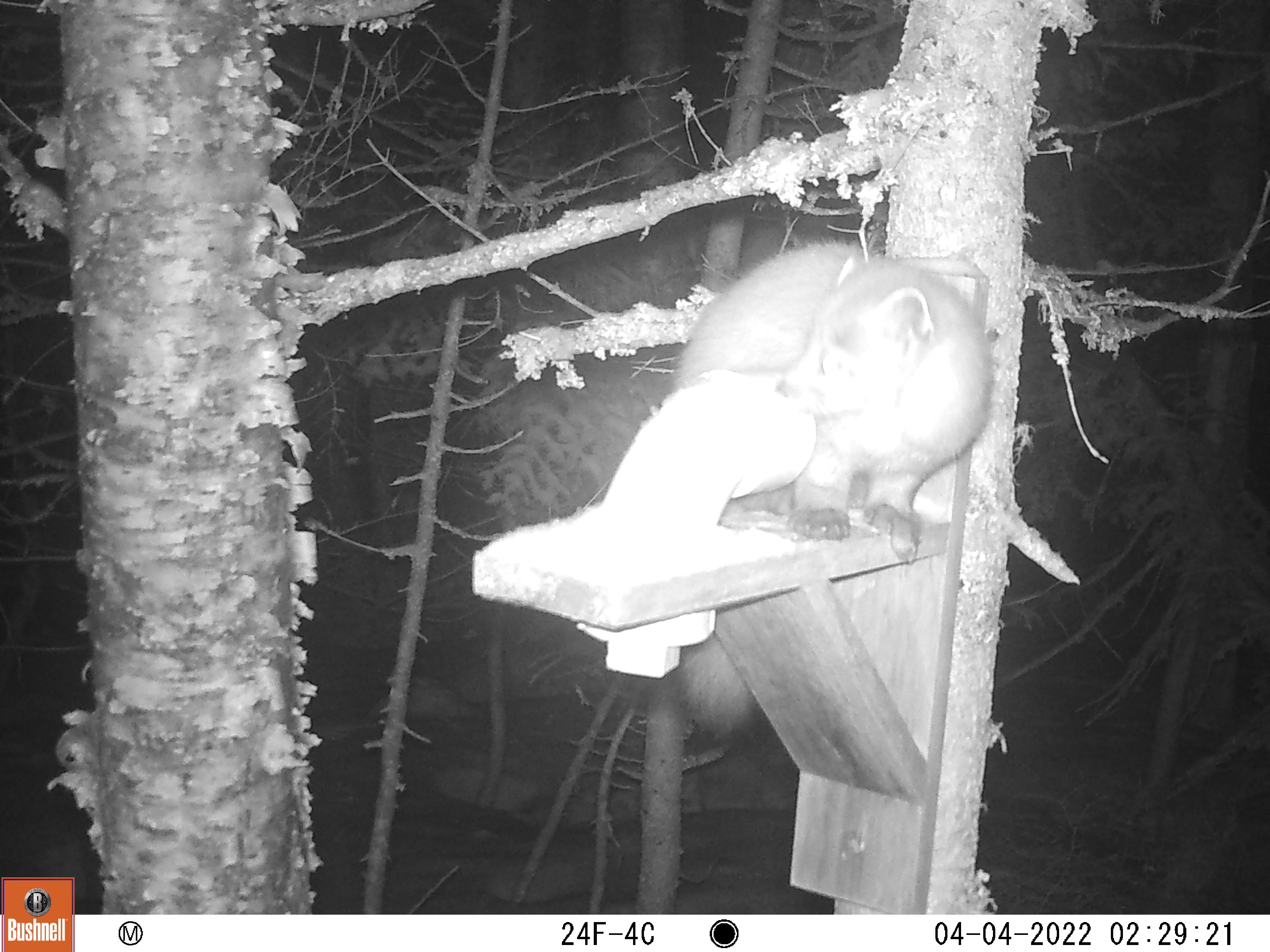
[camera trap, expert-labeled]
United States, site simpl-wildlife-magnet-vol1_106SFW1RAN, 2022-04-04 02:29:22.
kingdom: Animalia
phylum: Chordata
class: Mammalia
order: Carnivora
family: Mustelidae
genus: Martes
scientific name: Martes americana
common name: american marten